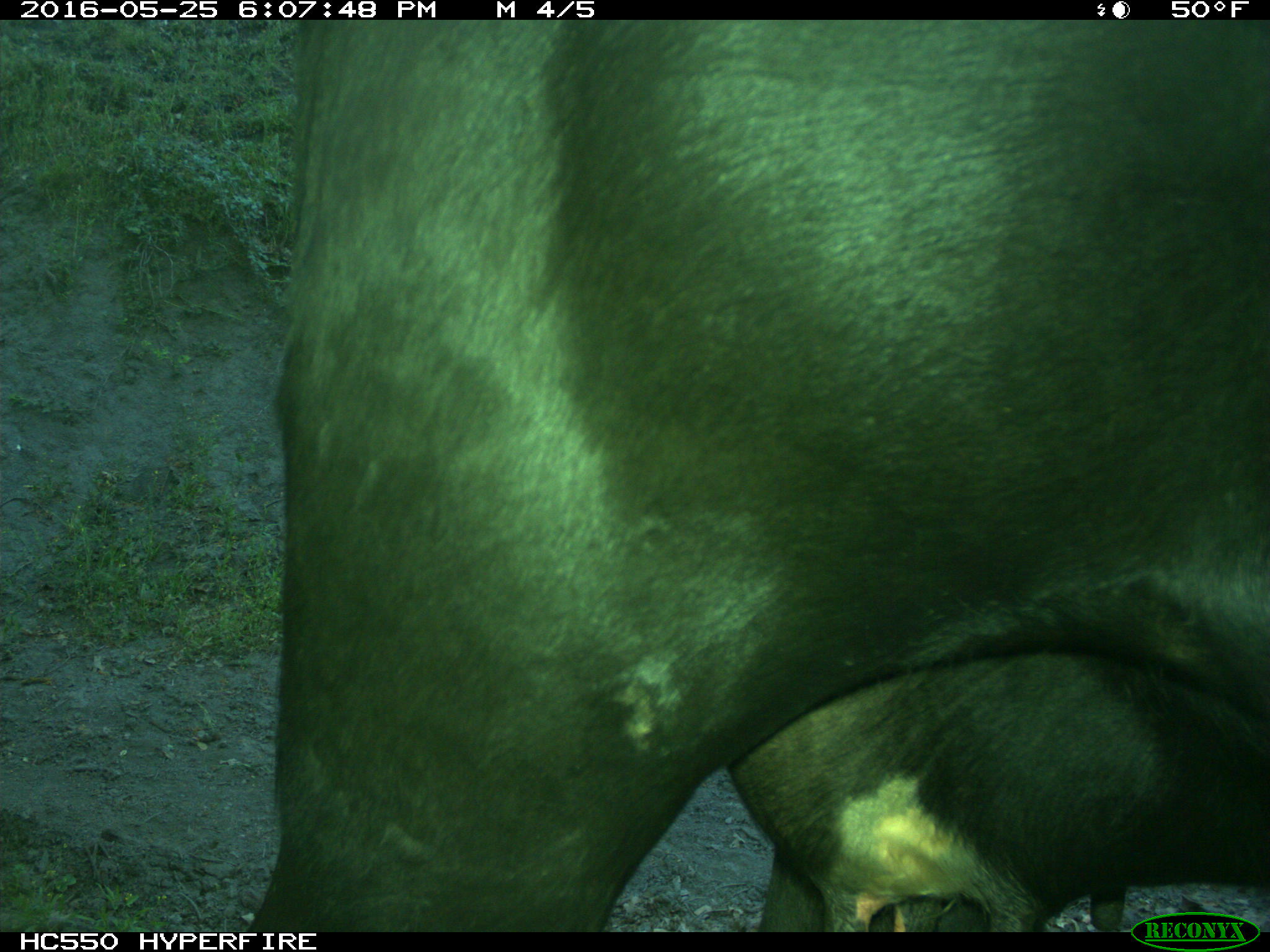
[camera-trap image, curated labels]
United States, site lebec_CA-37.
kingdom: Animalia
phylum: Chordata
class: Mammalia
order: Artiodactyla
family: Bovidae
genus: Bos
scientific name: Bos taurus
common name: domestic cow